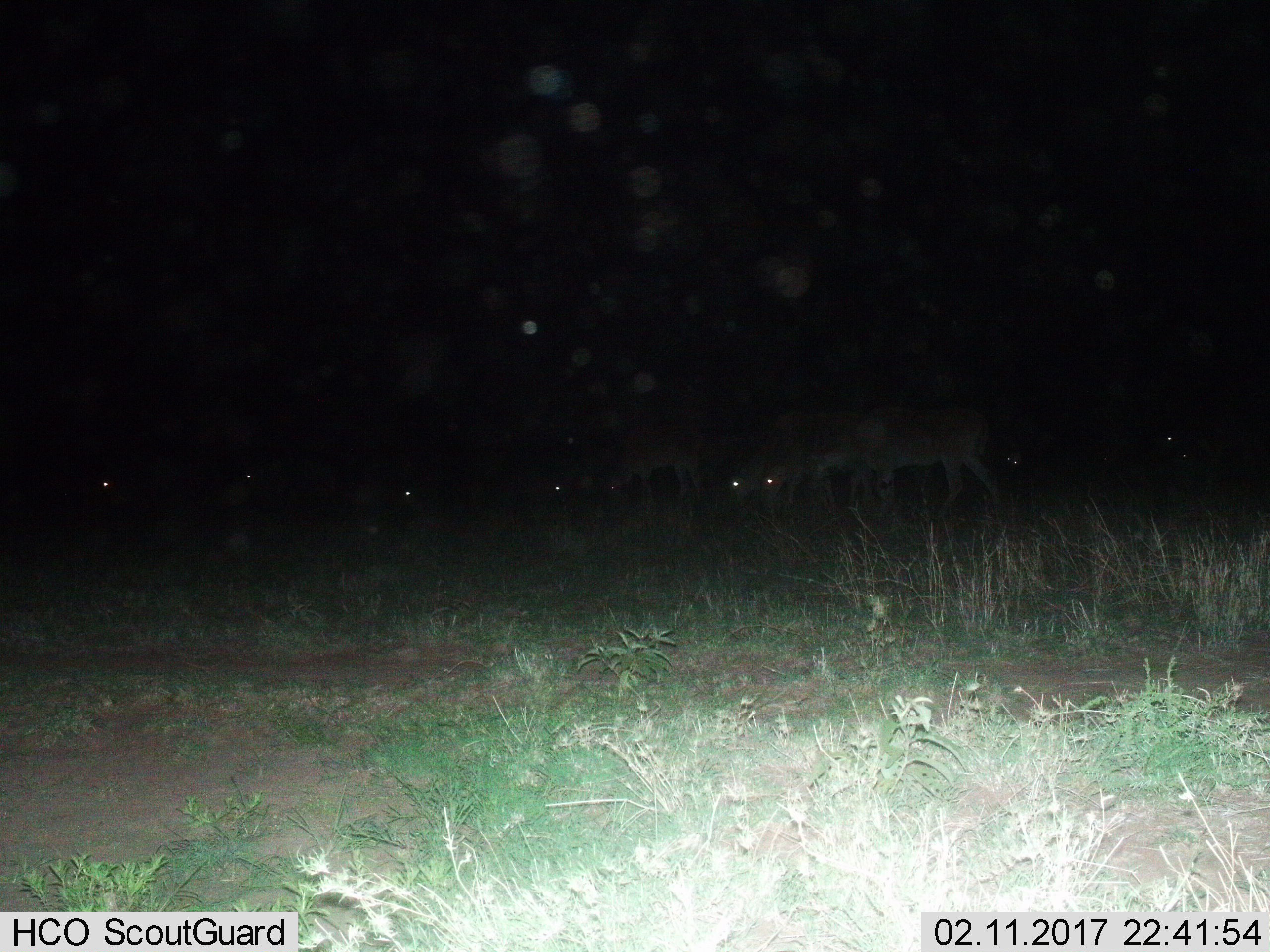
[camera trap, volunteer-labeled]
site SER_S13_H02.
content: unidentified animal